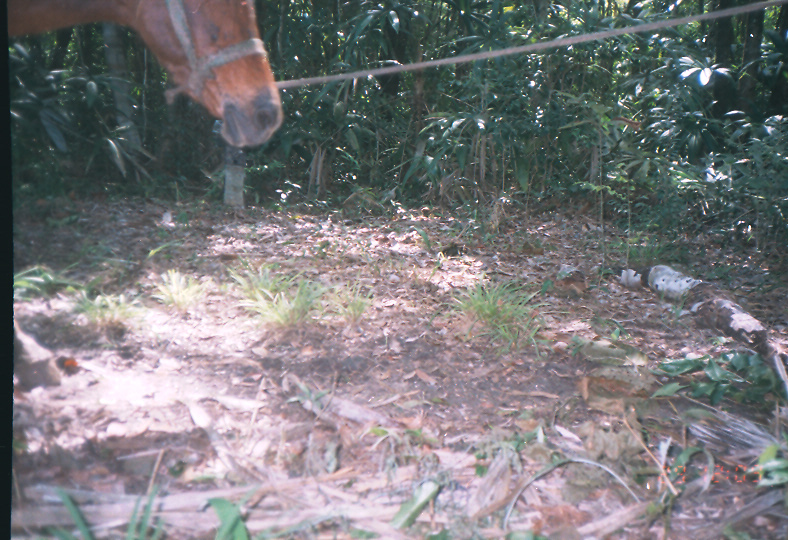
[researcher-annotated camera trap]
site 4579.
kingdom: Animalia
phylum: Chordata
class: Mammalia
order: Perissodactyla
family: Equidae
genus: Equus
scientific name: Equus ferus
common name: wild horse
Equus ferus (wild horse).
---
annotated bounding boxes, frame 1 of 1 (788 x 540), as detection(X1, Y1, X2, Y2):
equus ferus: detection(0, 0, 288, 152)